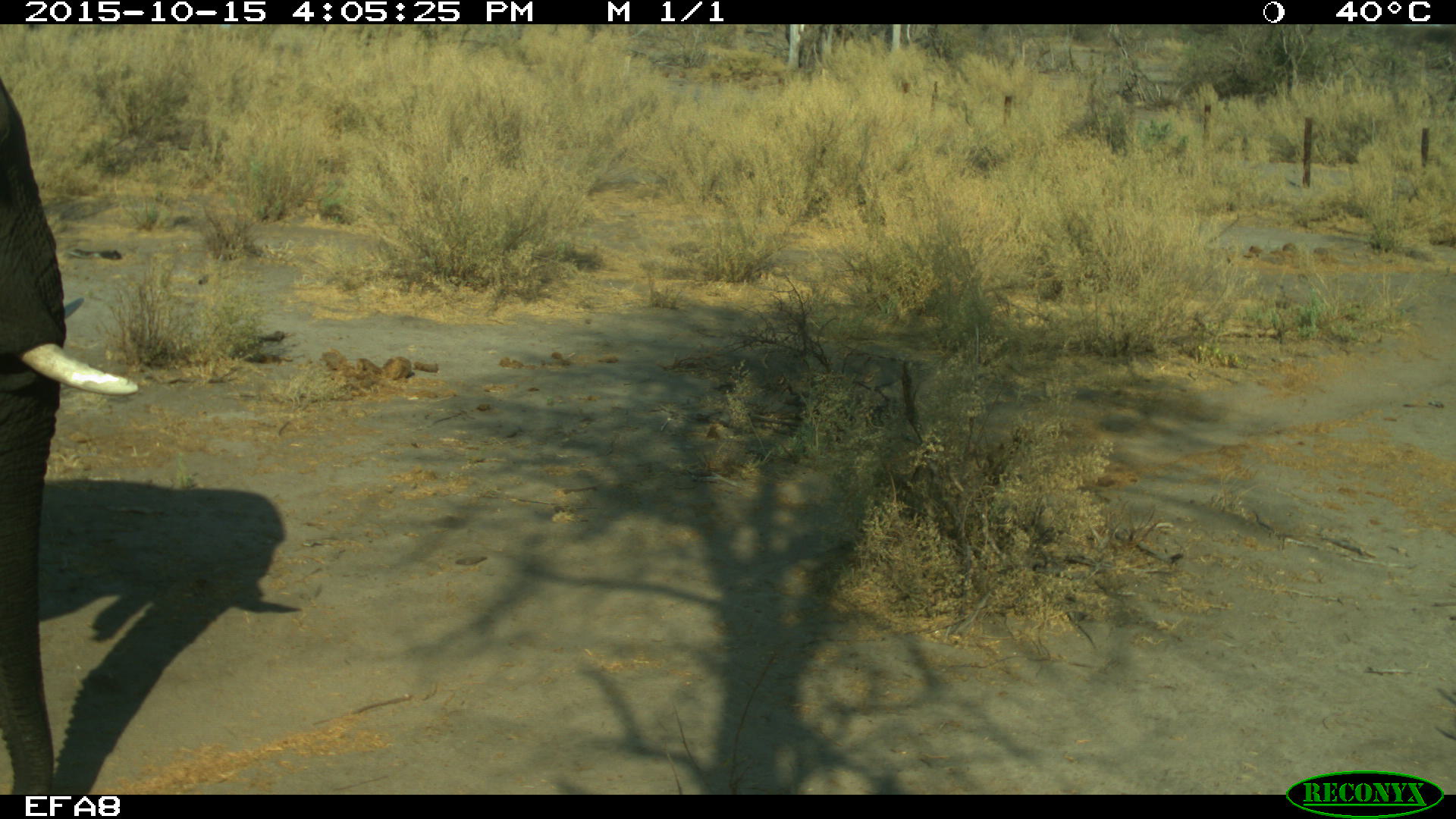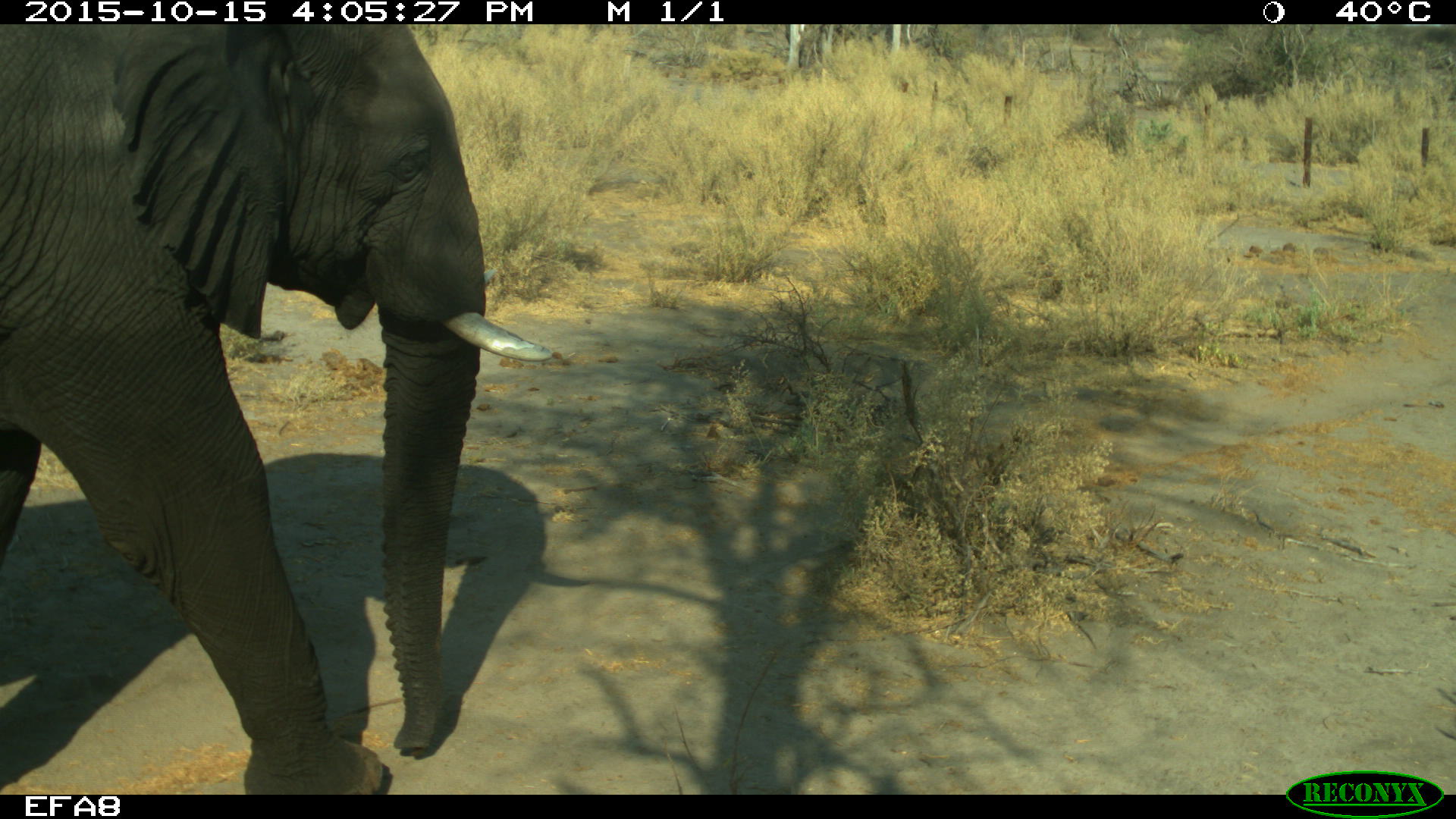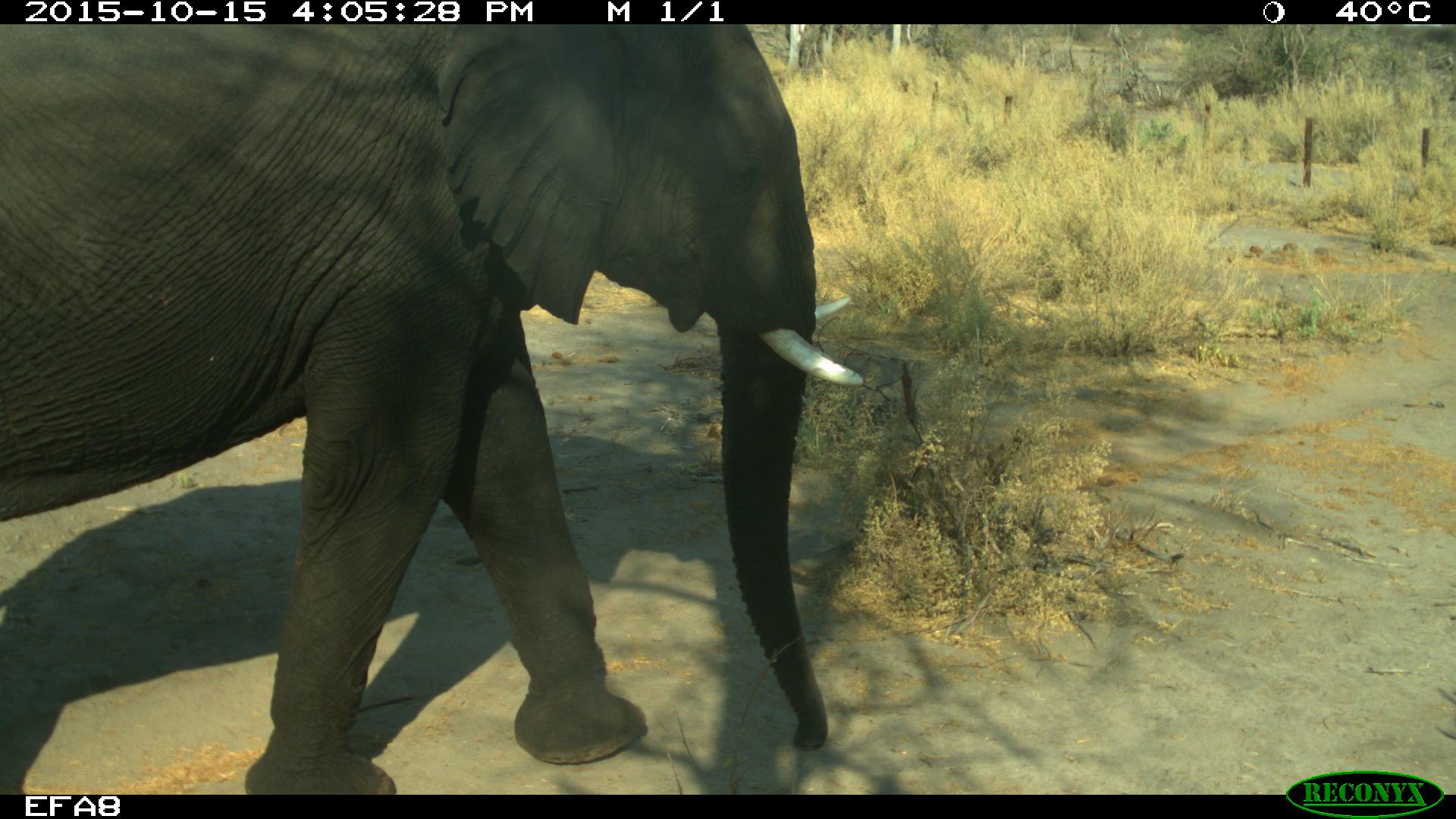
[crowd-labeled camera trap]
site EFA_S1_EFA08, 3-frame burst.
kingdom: Animalia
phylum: Chordata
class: Mammalia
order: Proboscidea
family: Elephantidae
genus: Loxodonta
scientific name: Loxodonta africana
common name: african bush elephant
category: elephant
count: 1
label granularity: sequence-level